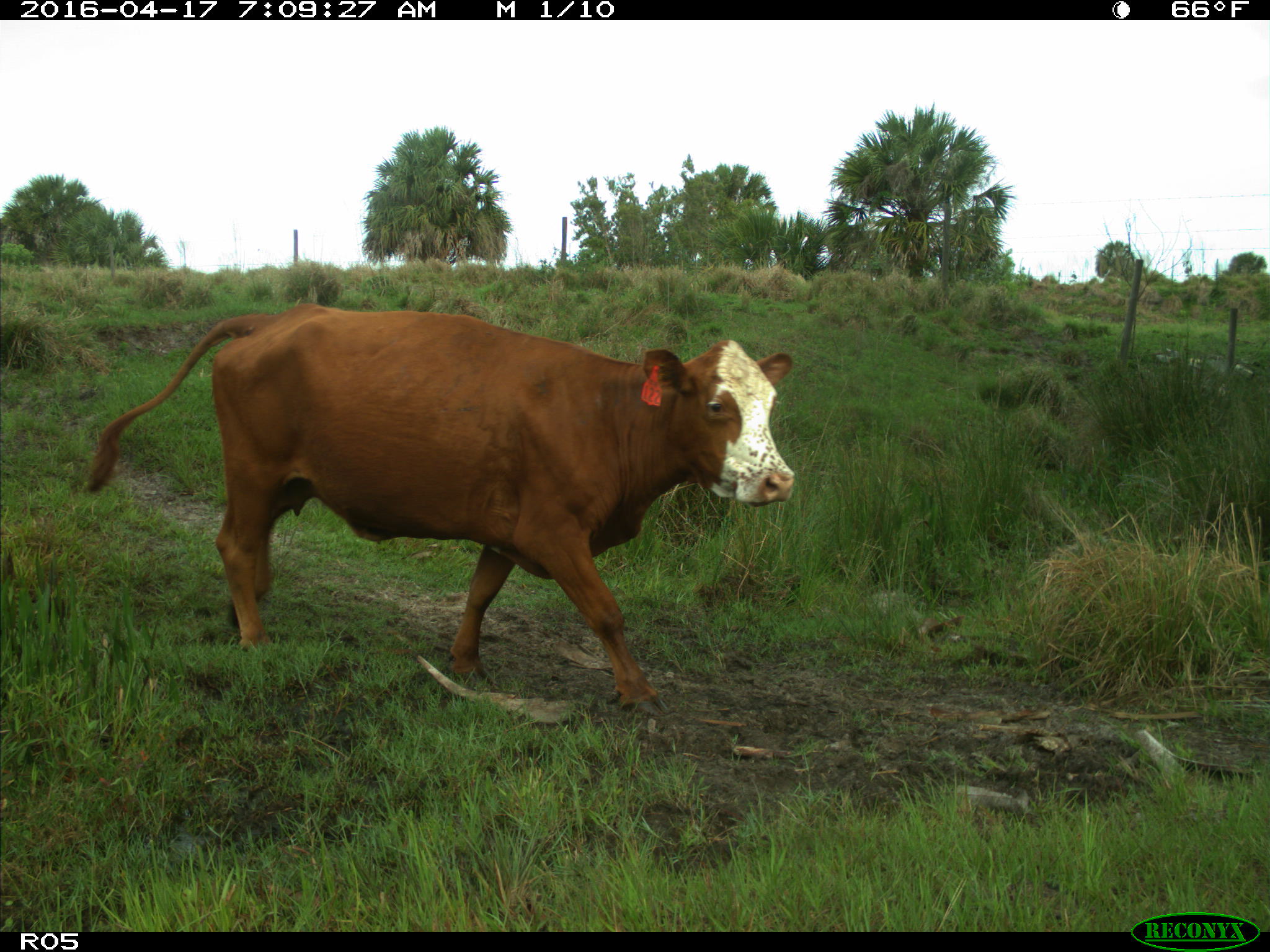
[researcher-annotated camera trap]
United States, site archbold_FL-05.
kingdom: Animalia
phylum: Chordata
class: Mammalia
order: Artiodactyla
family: Bovidae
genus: Bos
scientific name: Bos taurus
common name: domestic cow